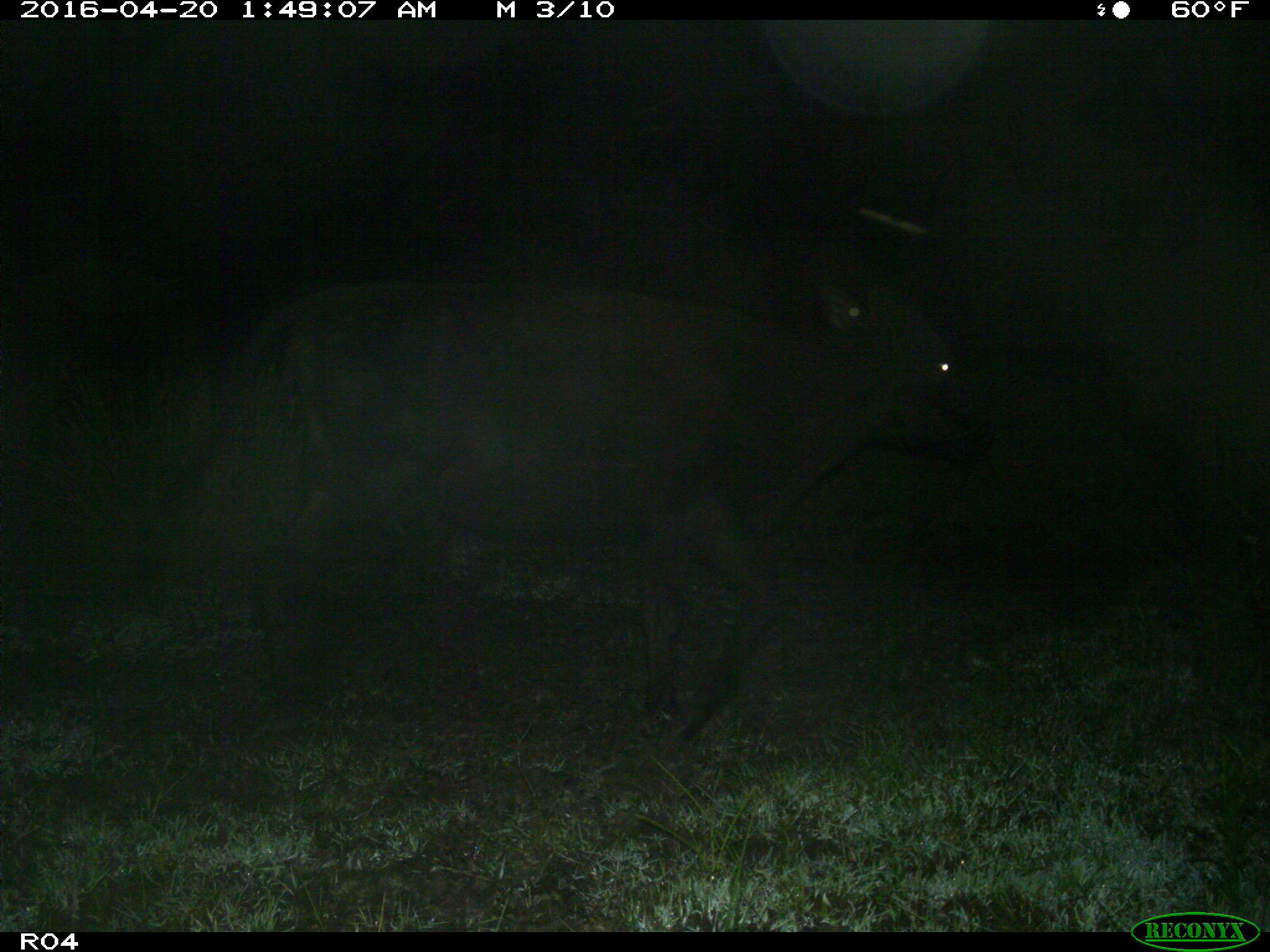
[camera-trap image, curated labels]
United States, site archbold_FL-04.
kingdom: Animalia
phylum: Chordata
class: Mammalia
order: Artiodactyla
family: Bovidae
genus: Bos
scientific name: Bos taurus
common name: domestic cow